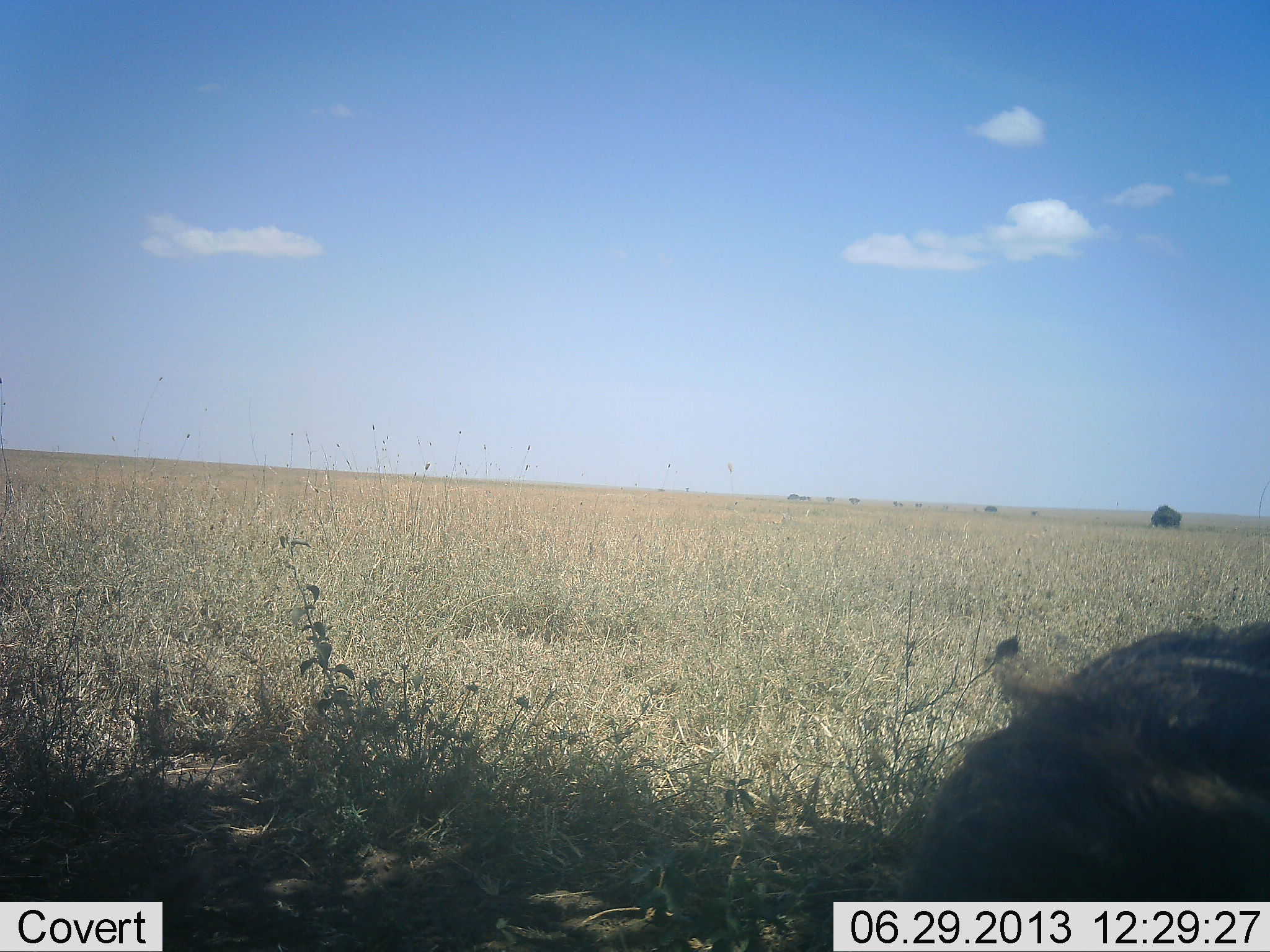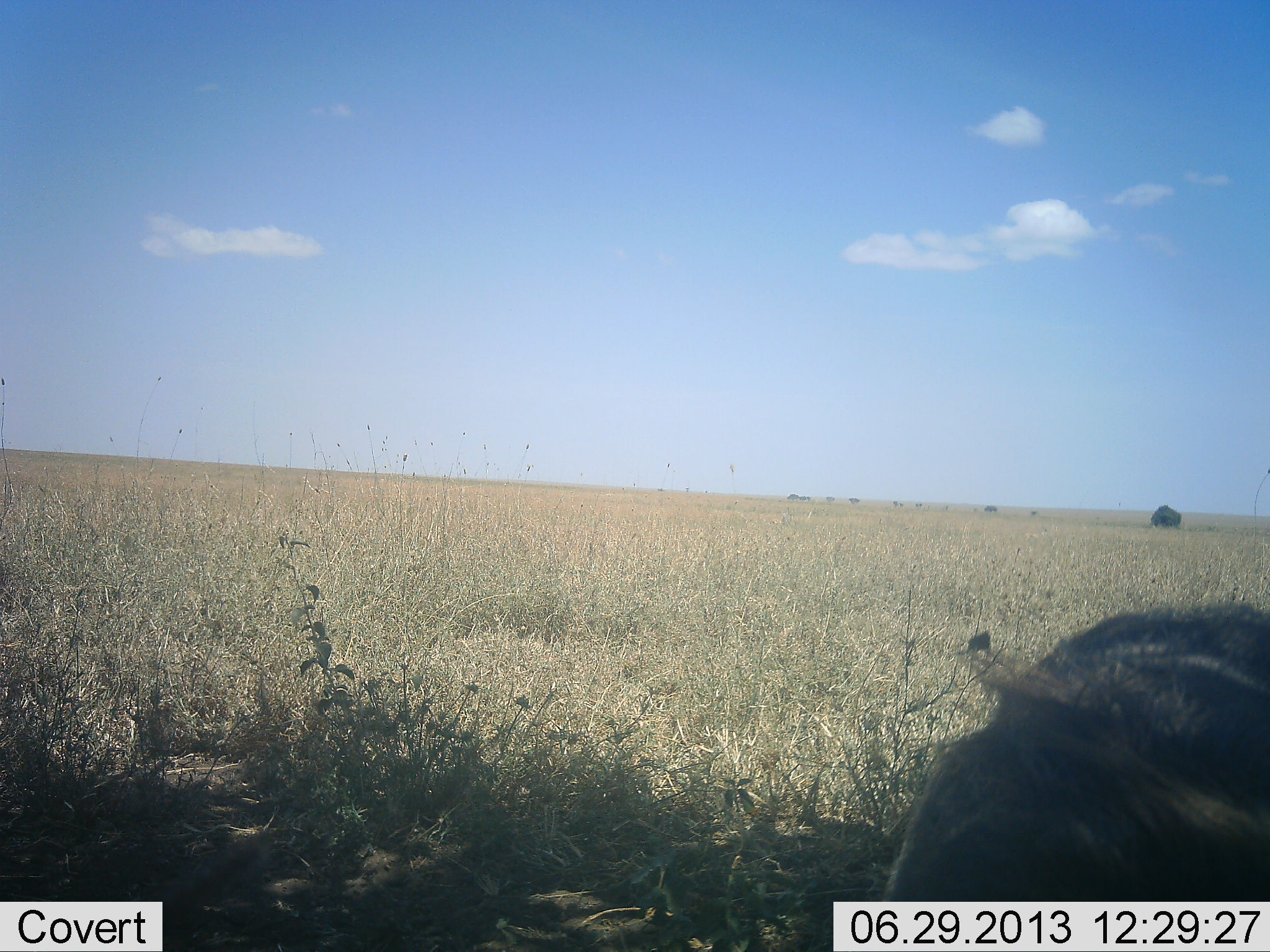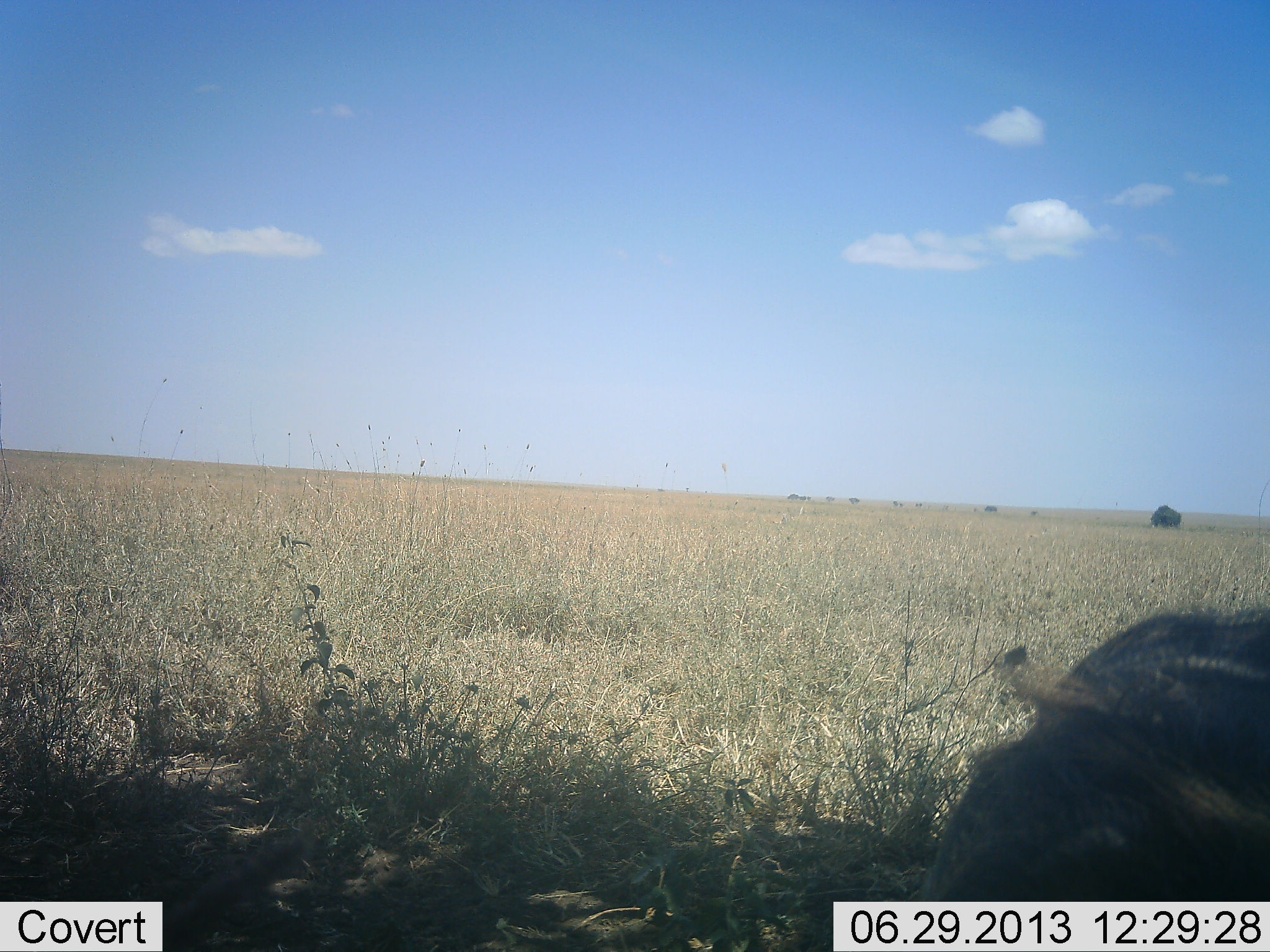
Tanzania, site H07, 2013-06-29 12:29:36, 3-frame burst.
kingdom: Animalia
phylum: Chordata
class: Mammalia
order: Artiodactyla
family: Suidae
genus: Phacochoerus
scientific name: Phacochoerus africanus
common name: warthog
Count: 1.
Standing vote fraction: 62%.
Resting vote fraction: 12%.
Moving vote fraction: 12%.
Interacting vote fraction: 0%.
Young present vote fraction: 0%.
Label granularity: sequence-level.